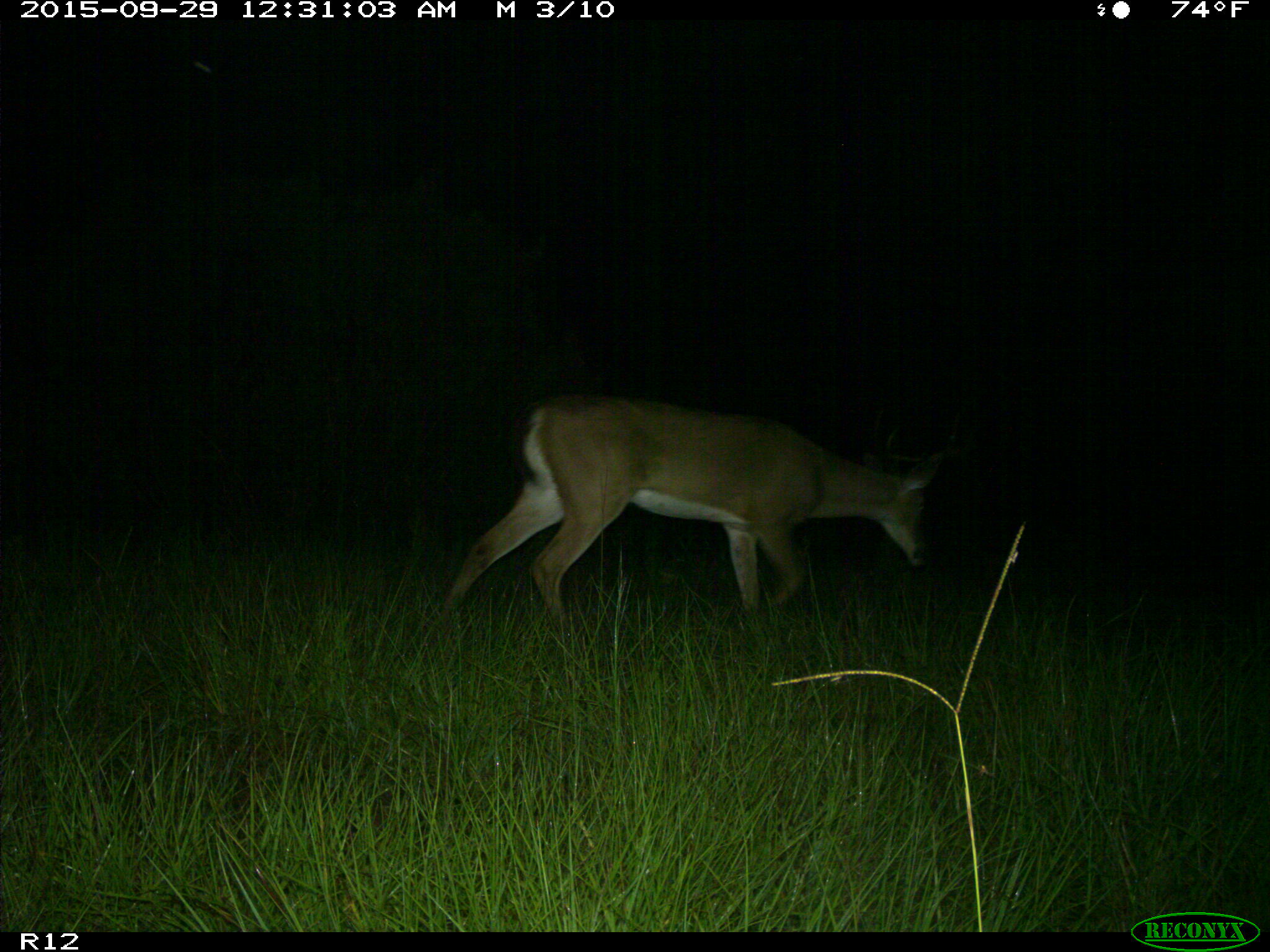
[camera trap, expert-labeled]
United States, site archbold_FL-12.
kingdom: Animalia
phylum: Chordata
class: Mammalia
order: Artiodactyla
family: Cervidae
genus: Odocoileus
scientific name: Odocoileus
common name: deer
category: unidentified deer